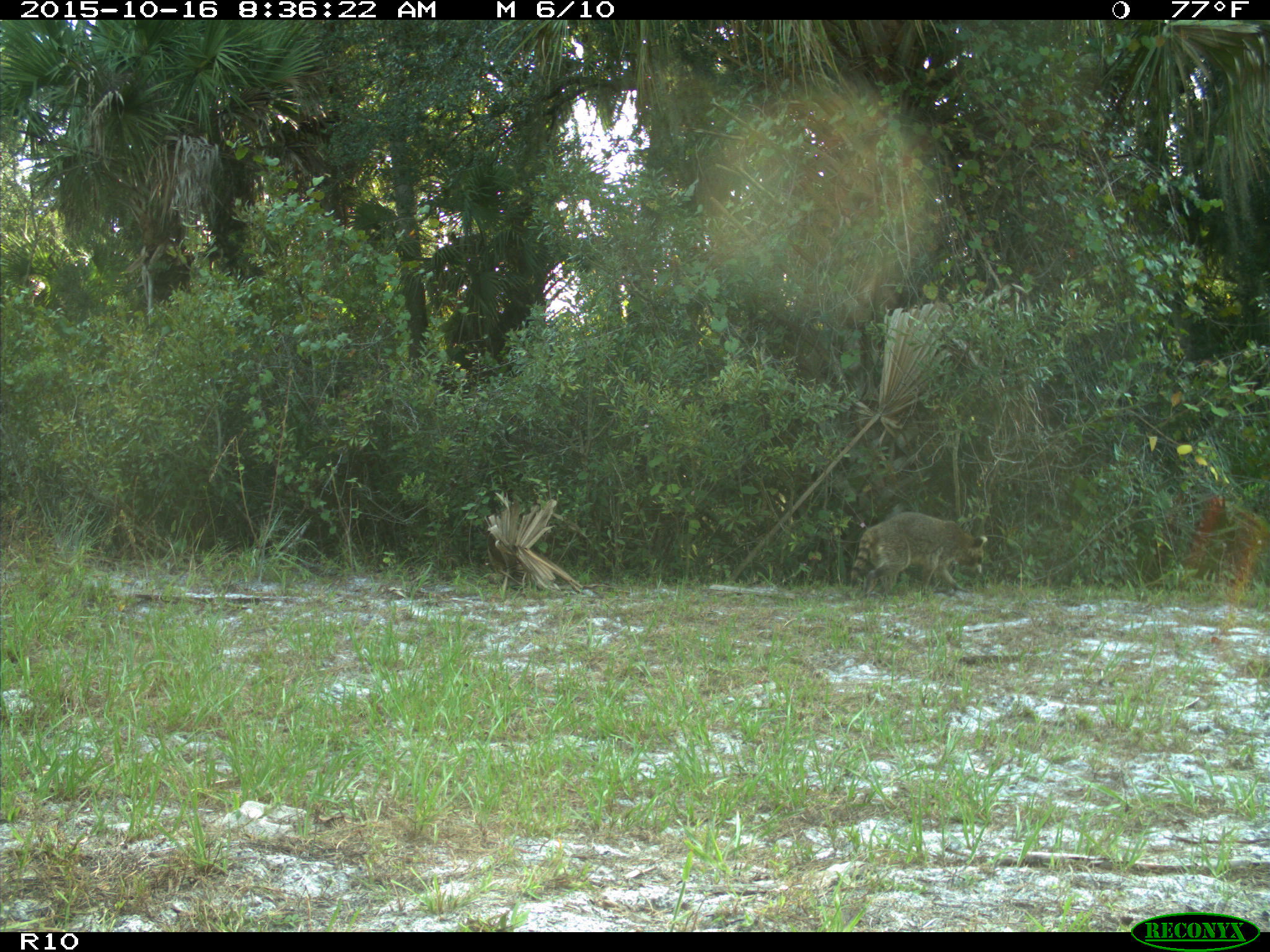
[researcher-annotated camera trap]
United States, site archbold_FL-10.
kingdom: Animalia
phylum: Chordata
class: Mammalia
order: Carnivora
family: Procyonidae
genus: Procyon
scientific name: Procyon lotor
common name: common raccoon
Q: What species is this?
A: Procyon lotor (common raccoon).